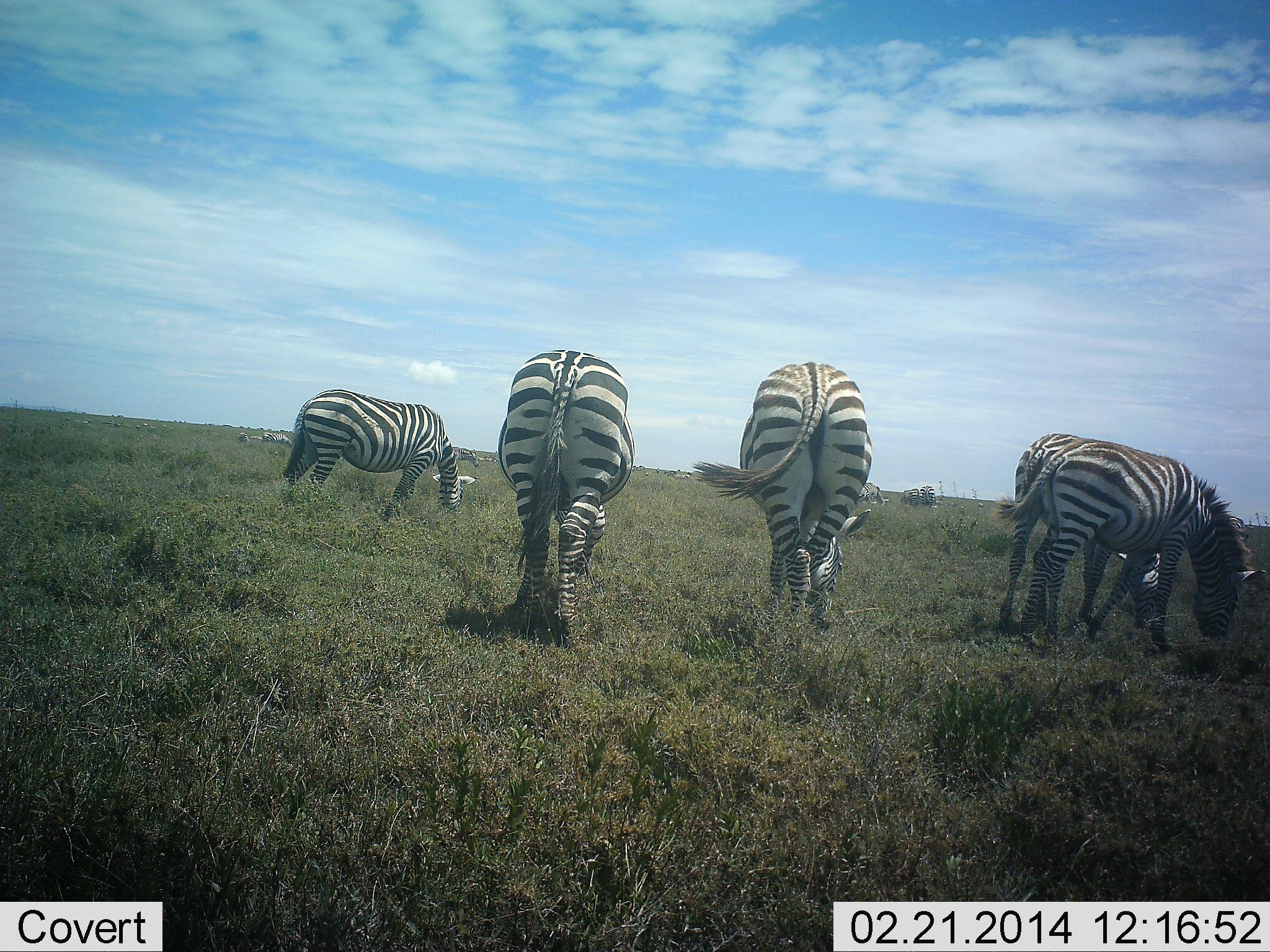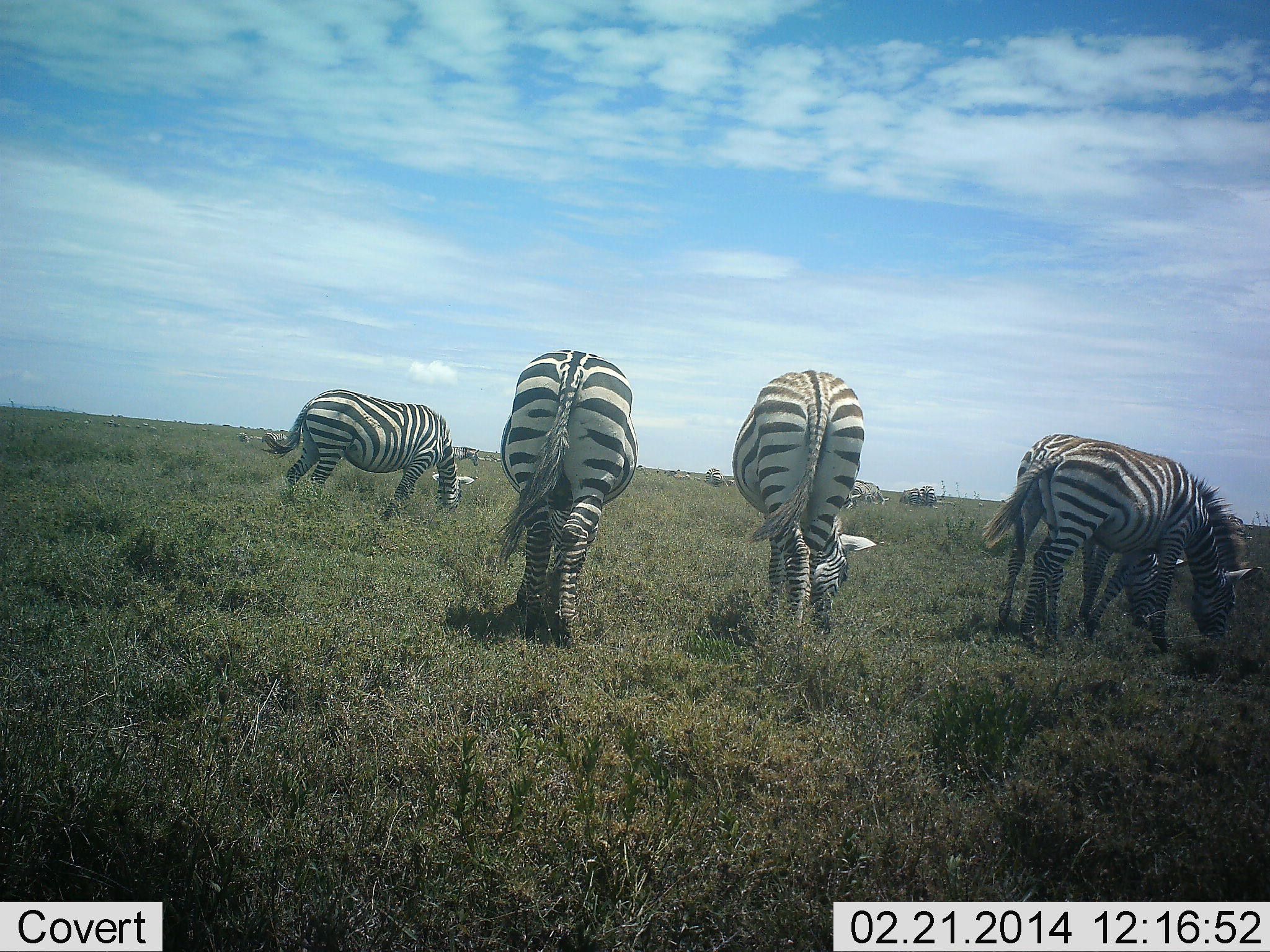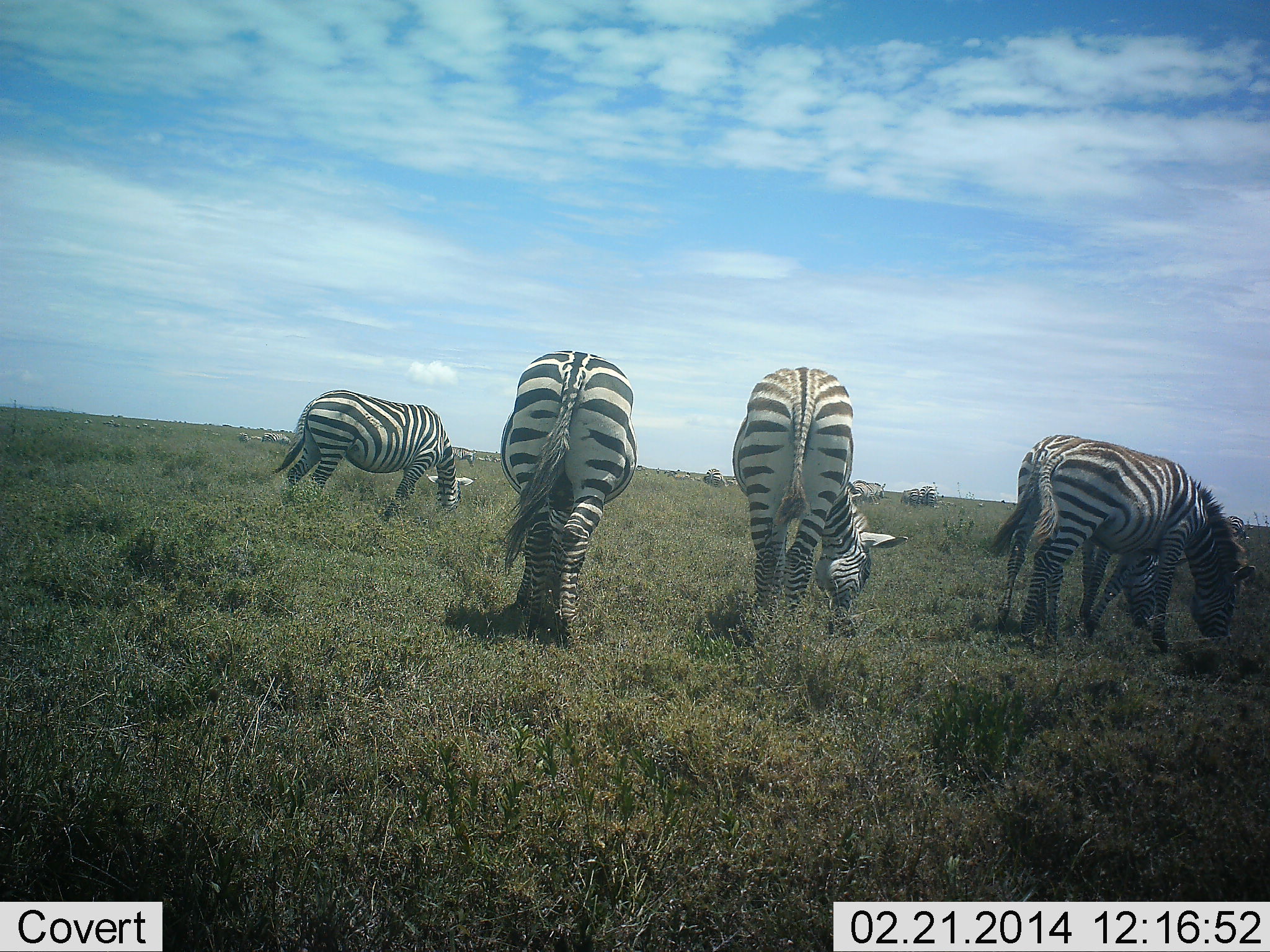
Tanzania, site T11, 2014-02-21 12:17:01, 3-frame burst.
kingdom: Animalia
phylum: Chordata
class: Mammalia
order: Perissodactyla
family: Equidae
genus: Equus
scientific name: Equus quagga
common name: plains zebra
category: zebra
Zebra (plains zebra) (Equus quagga), count 5. Behavior (volunteer vote fractions): standing 30%, resting 0%, moving 0%, interacting 0%. Young present (vote fraction): 10%. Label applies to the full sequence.